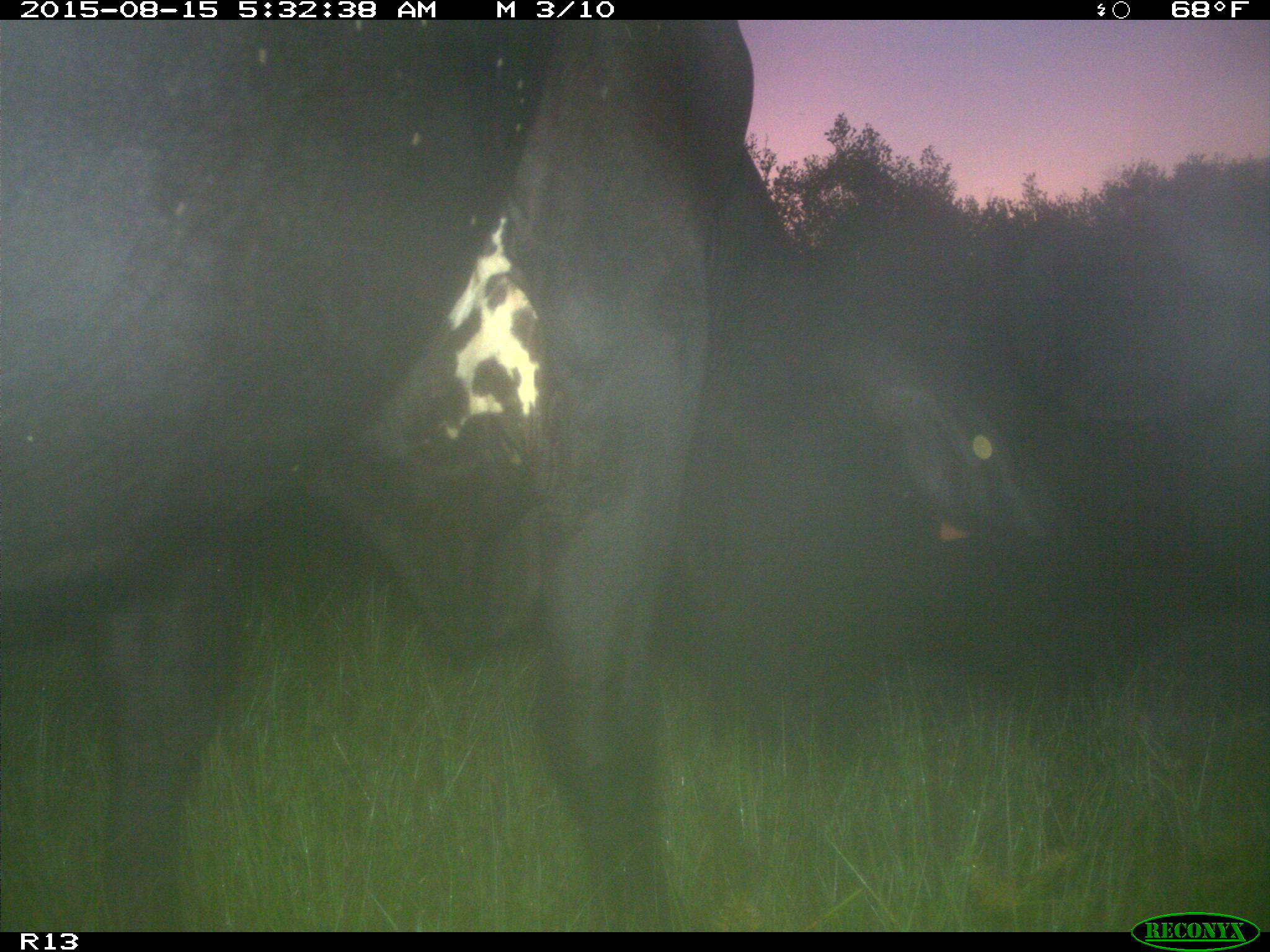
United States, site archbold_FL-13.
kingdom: Animalia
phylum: Chordata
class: Mammalia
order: Artiodactyla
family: Bovidae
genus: Bos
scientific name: Bos taurus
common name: domestic cow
Bos taurus (domestic cow).